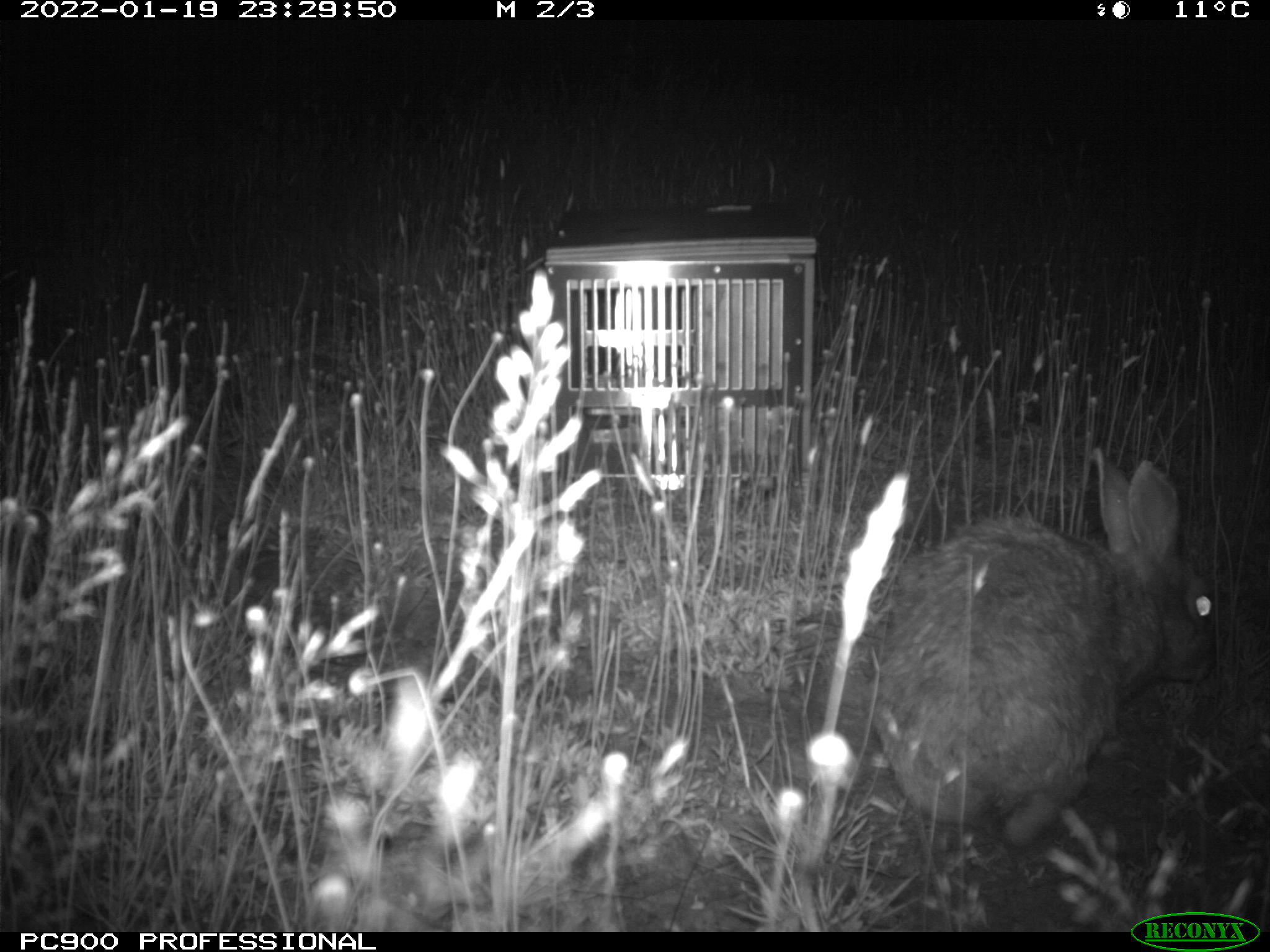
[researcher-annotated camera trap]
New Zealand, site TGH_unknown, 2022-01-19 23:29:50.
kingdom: Animalia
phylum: Chordata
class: Mammalia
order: Lagomorpha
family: Leporidae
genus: Oryctolagus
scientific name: Oryctolagus cuniculus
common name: european rabbit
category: rabbit